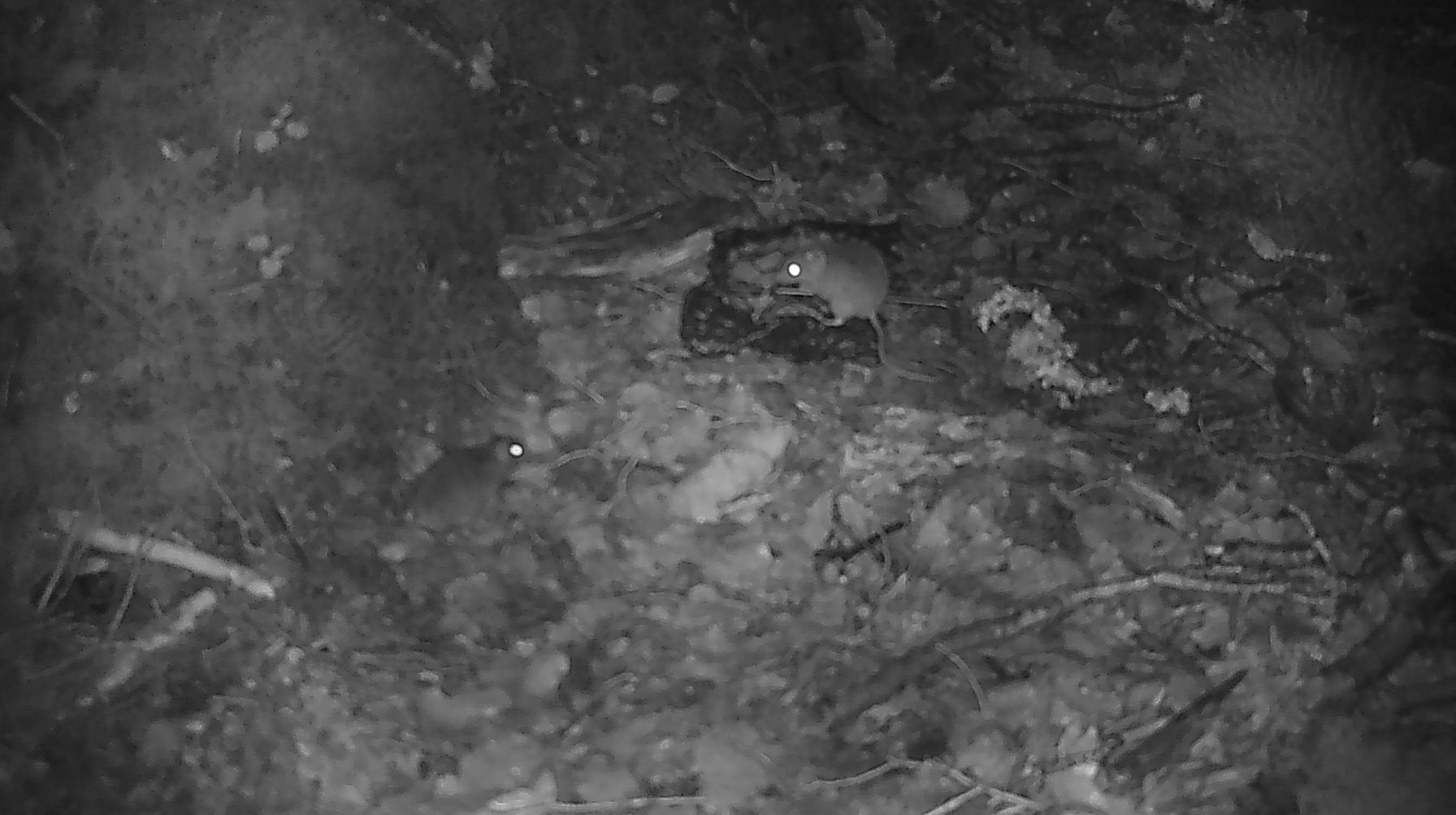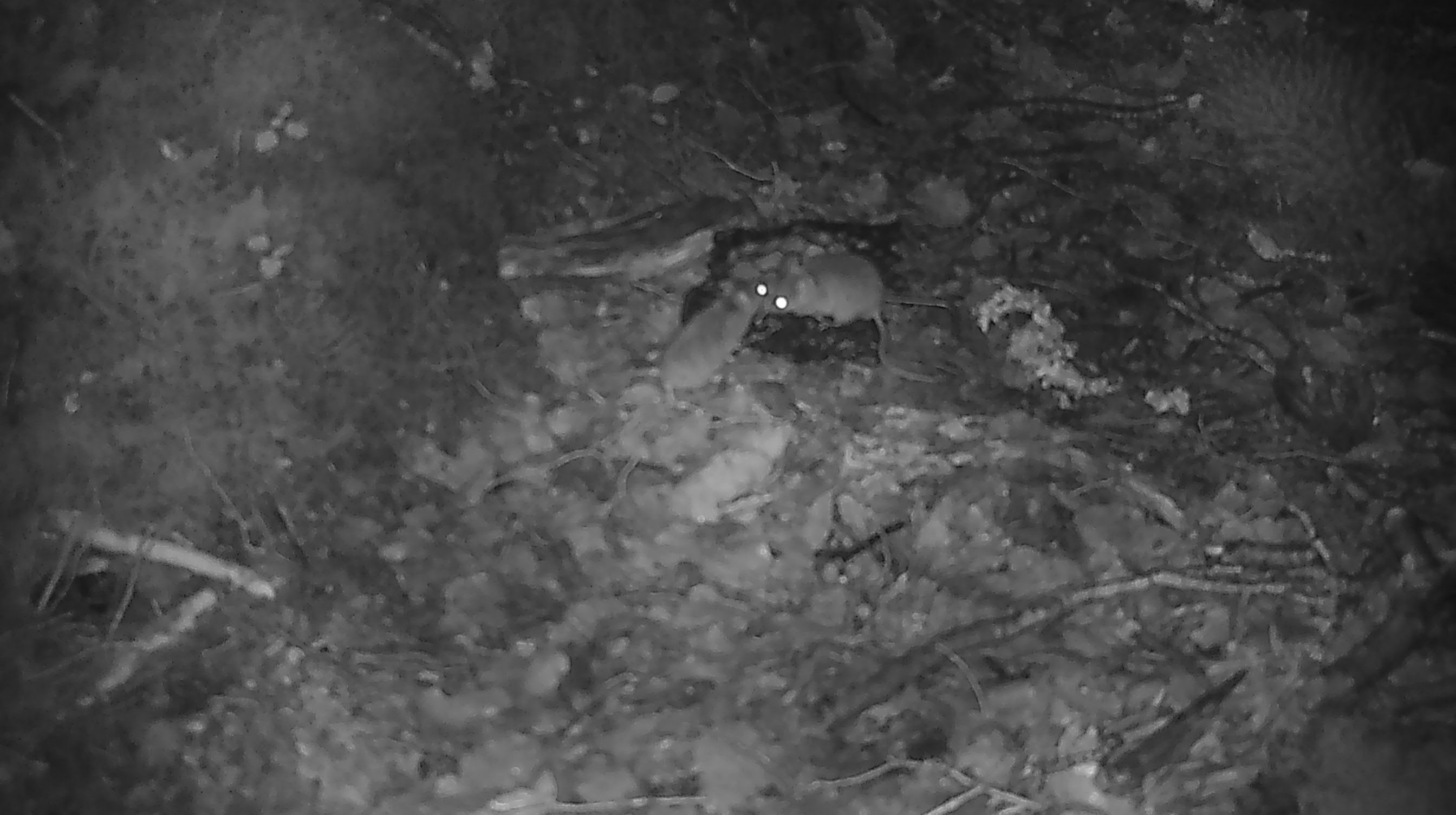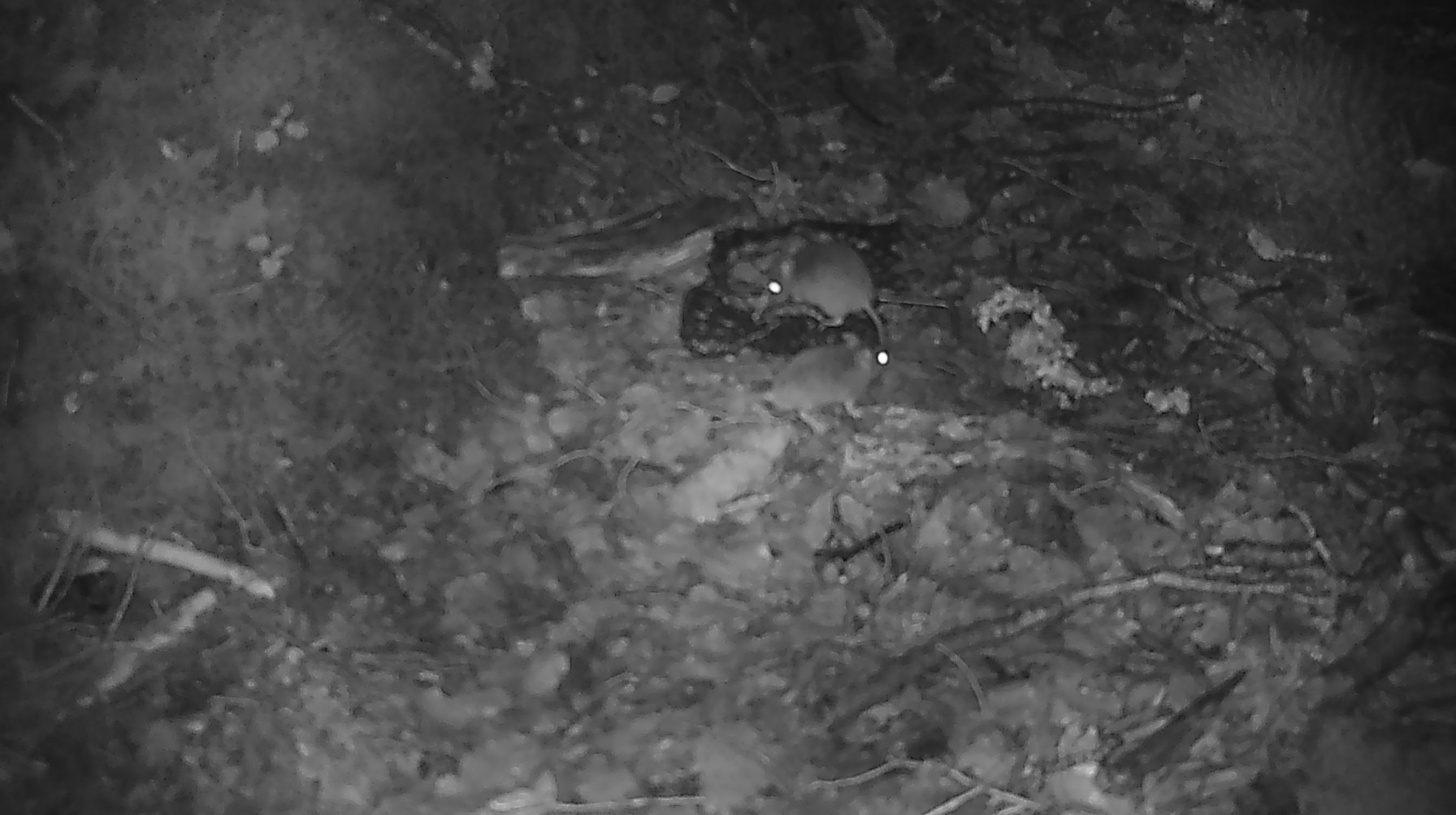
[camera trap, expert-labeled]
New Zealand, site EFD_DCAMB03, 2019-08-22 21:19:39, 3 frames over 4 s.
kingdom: Animalia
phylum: Chordata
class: Mammalia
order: Rodentia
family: Muridae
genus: Mus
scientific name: Mus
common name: mouse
Mouse (Mus).